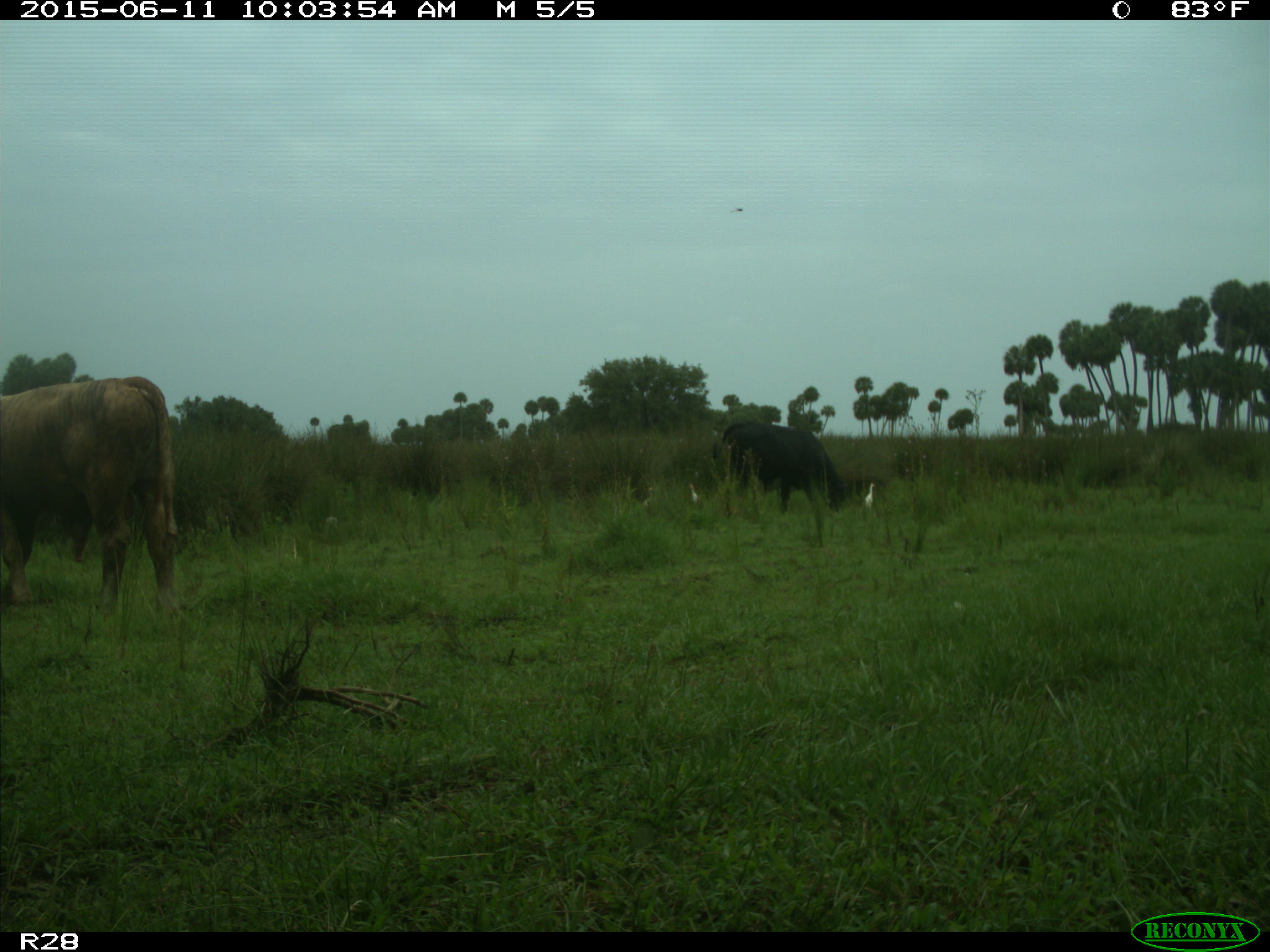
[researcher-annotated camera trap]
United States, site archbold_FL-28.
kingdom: Animalia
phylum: Chordata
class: Mammalia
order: Artiodactyla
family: Bovidae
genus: Bos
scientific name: Bos taurus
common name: domestic cow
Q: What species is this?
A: Bos taurus (domestic cow).